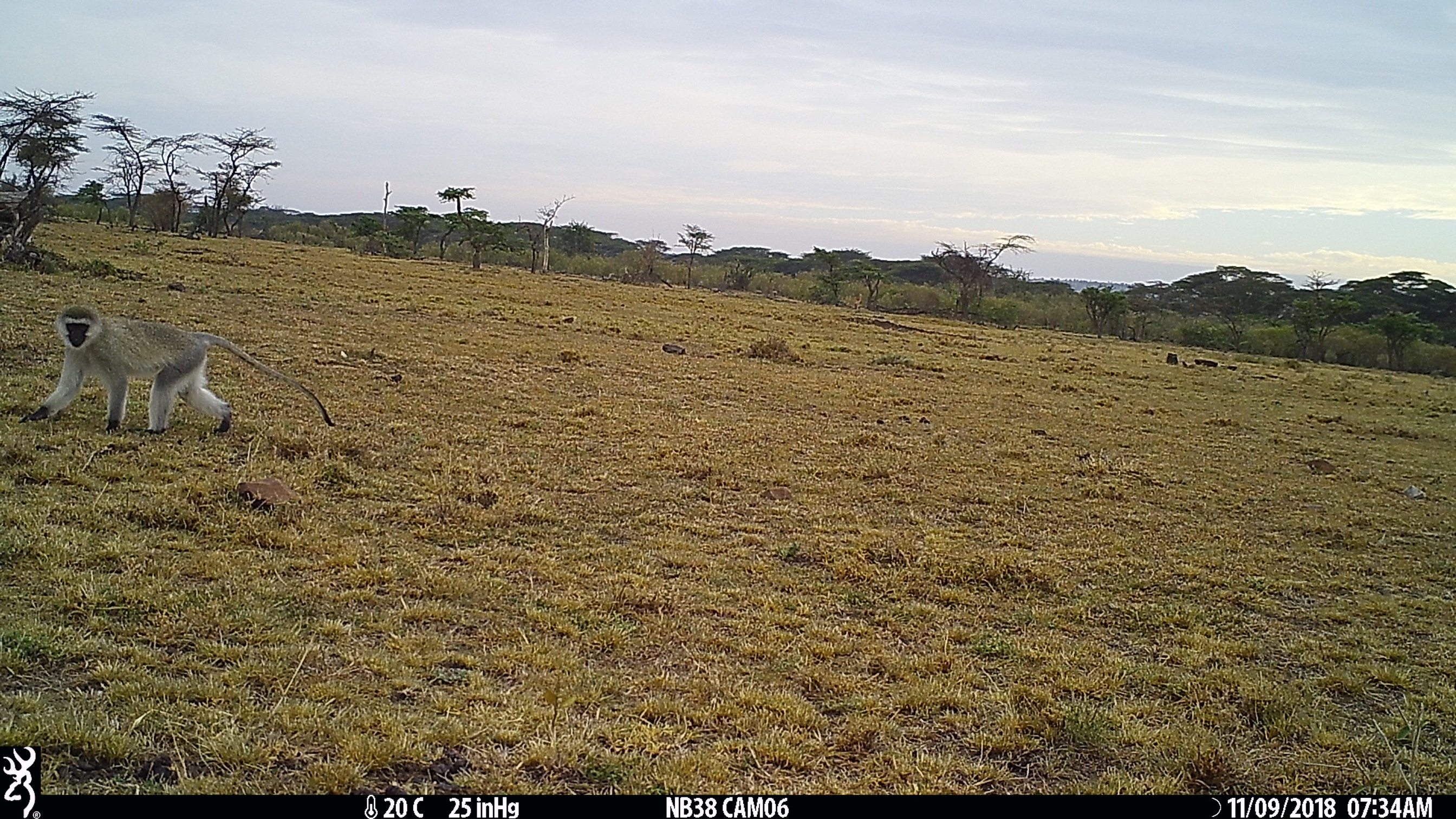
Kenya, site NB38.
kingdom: Animalia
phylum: Chordata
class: Mammalia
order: Primates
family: Cercopithecidae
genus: Chlorocebus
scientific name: Chlorocebus pygerythrus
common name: vervet monkey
Vervet monkey (Chlorocebus pygerythrus).